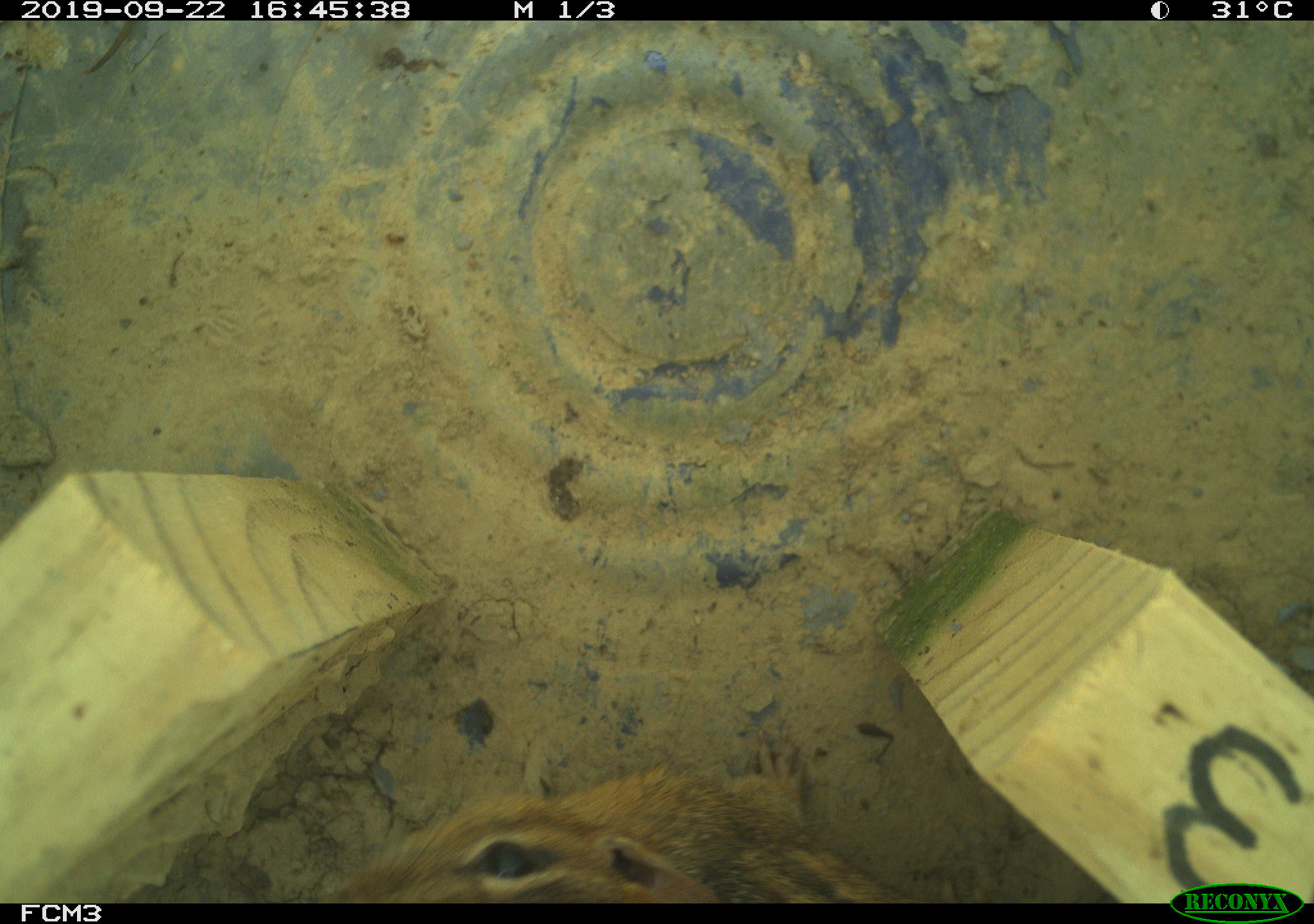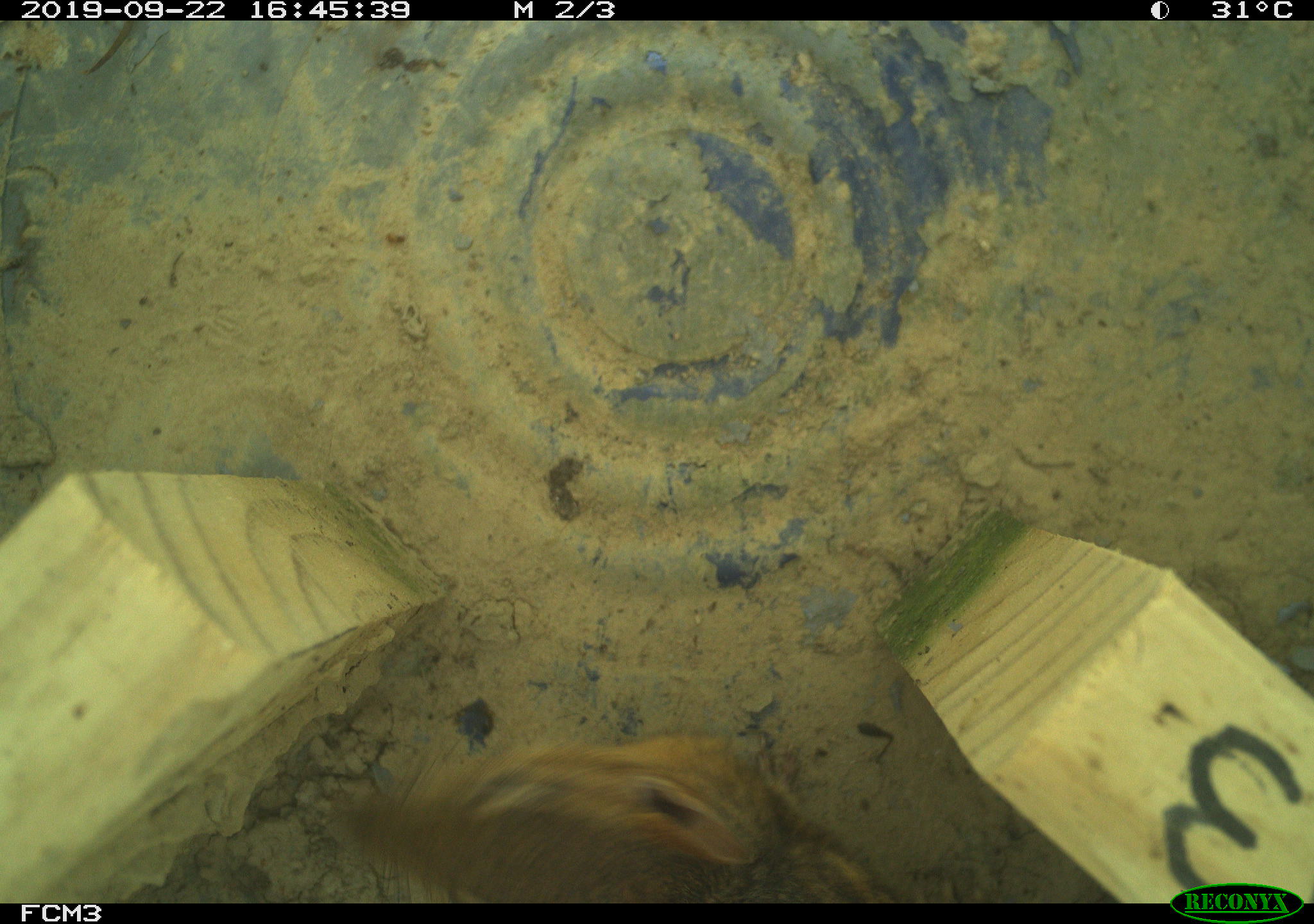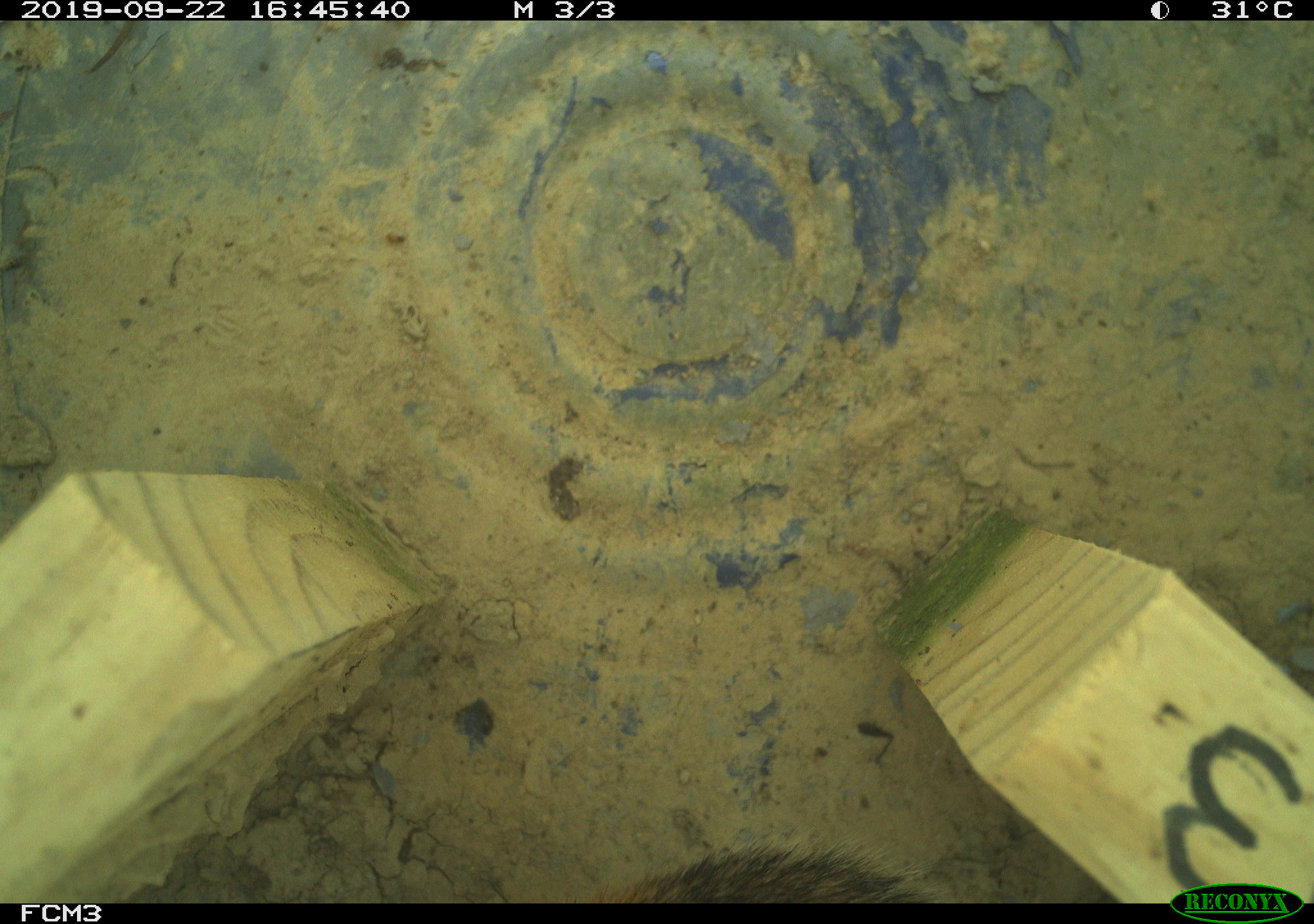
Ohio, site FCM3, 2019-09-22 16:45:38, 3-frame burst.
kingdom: Animalia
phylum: Chordata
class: Mammalia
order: Rodentia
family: Sciuridae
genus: Tamias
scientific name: Tamias striatus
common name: eastern chipmunk